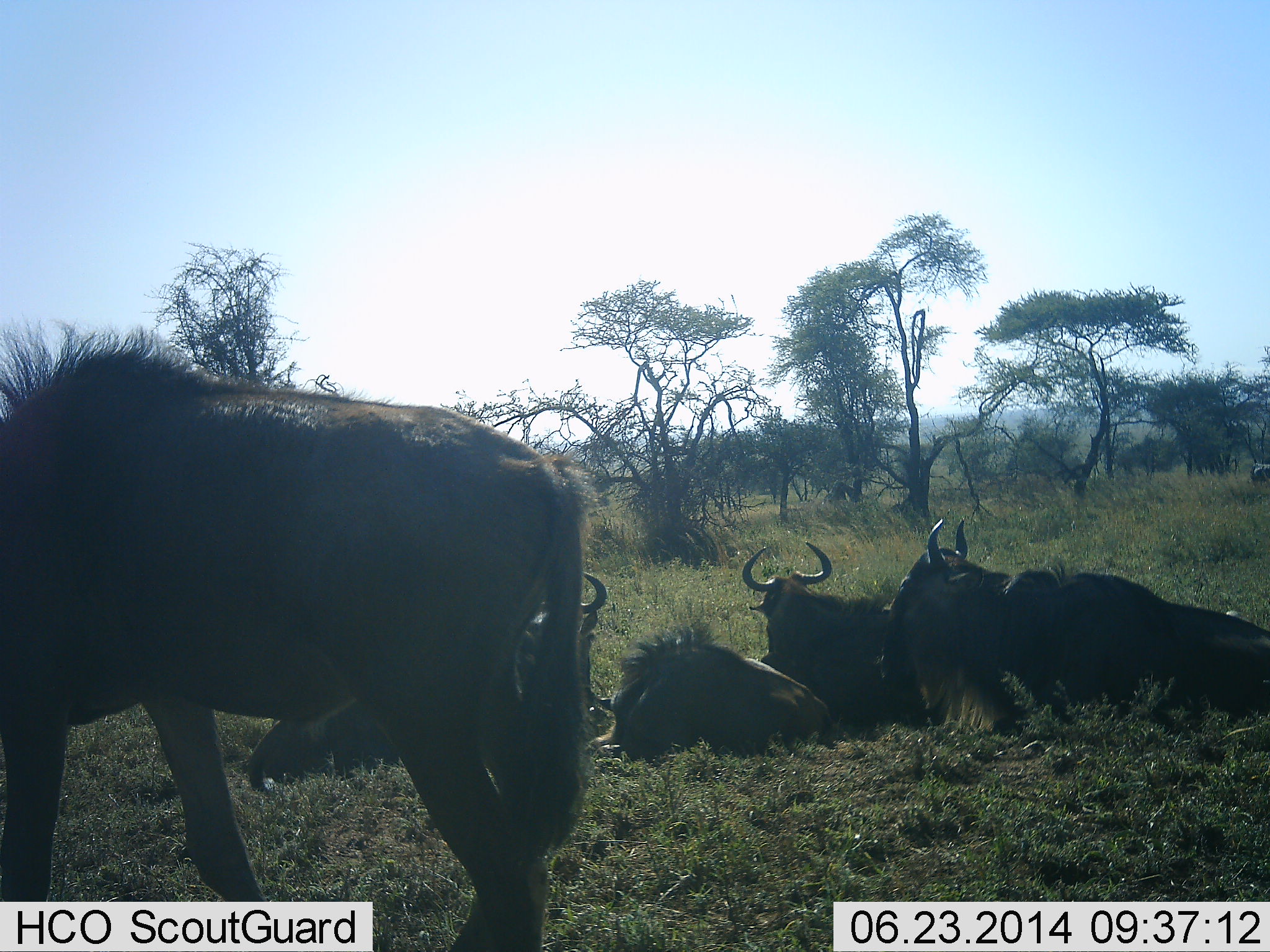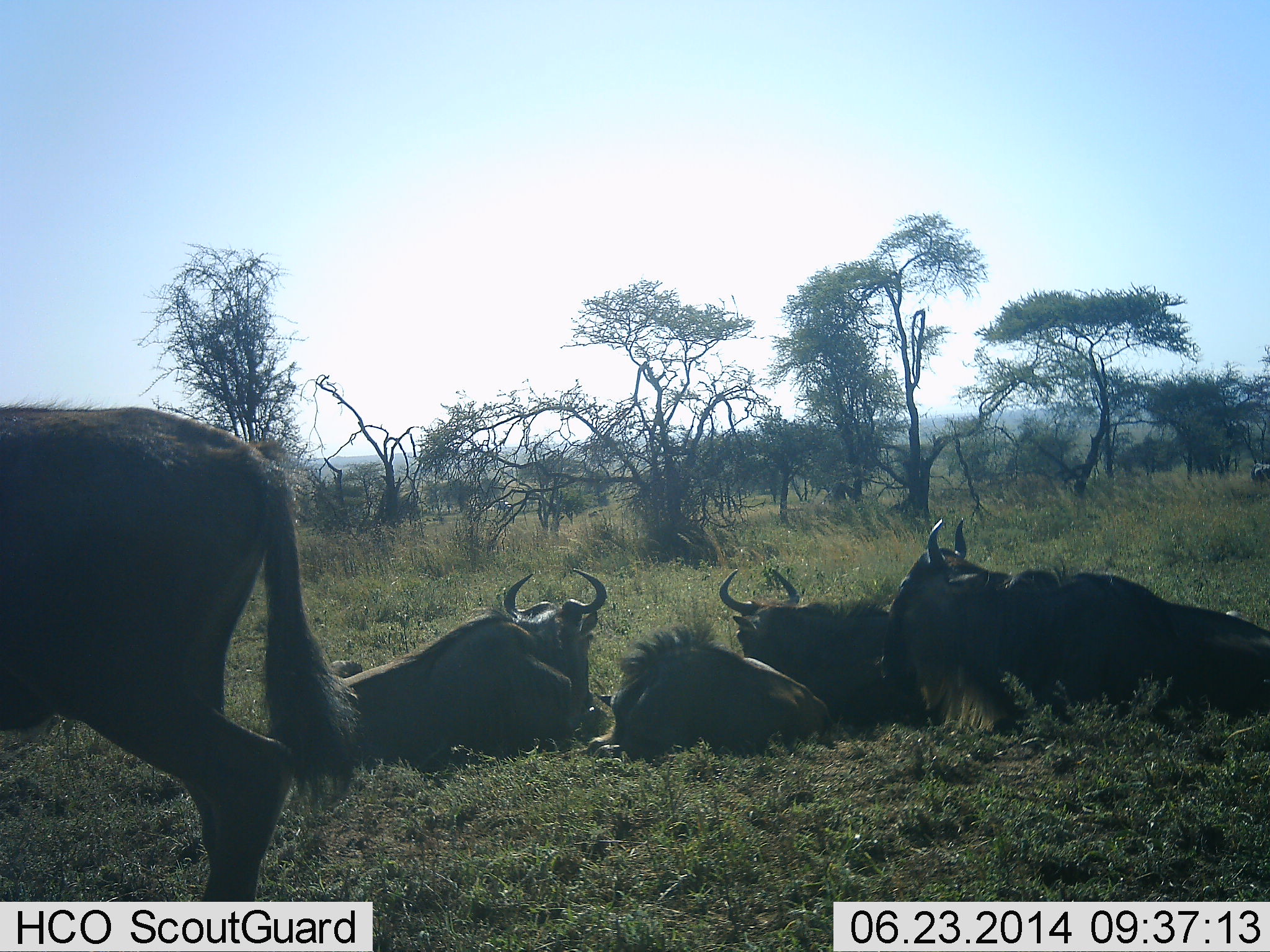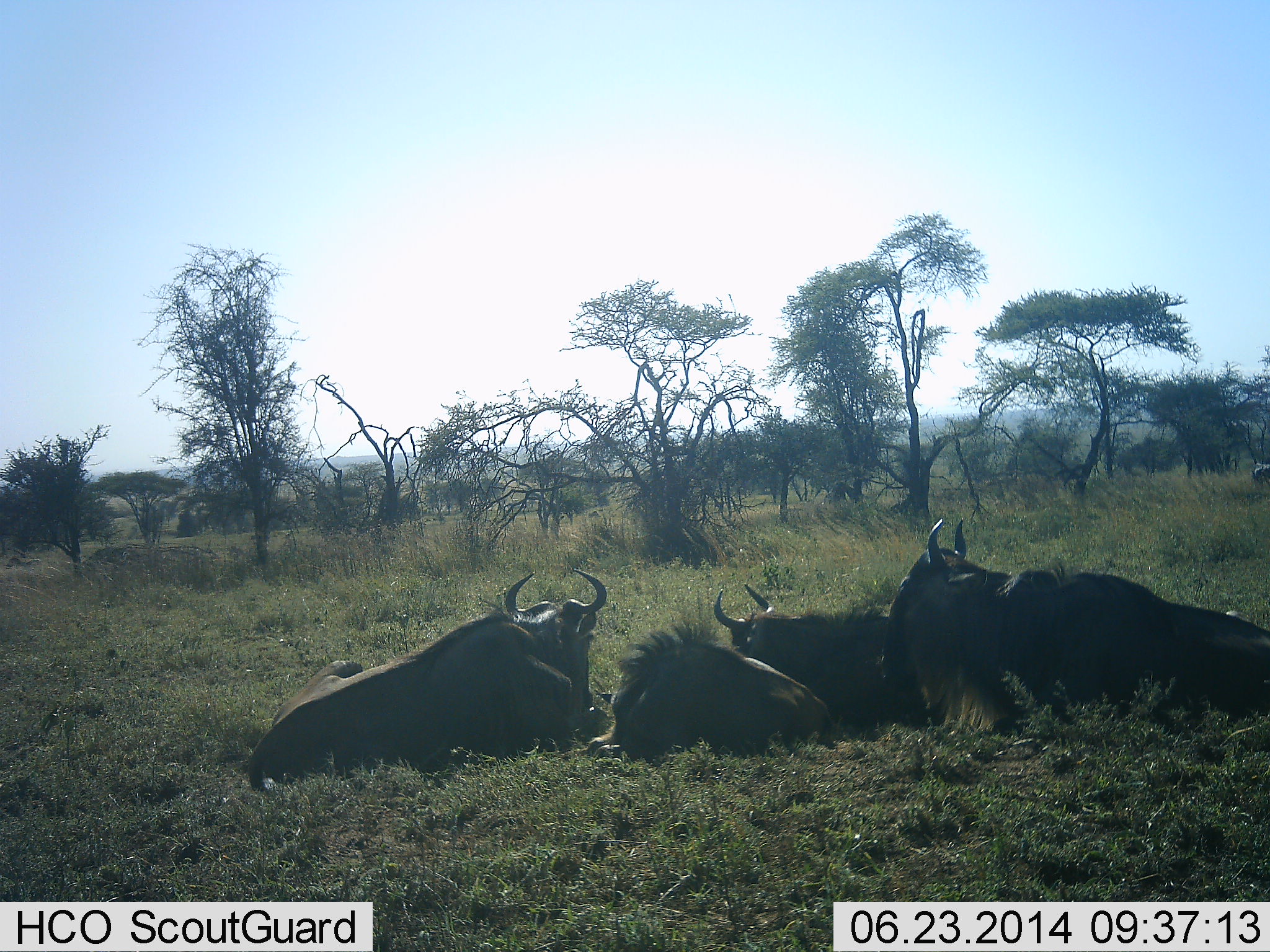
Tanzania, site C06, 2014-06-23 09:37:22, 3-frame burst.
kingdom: Animalia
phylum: Chordata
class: Mammalia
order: Artiodactyla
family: Bovidae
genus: Connochaetes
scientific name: Connochaetes taurinus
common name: blue wildebeest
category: wildebeest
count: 5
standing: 40%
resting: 100%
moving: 50%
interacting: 0%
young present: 20%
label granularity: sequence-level